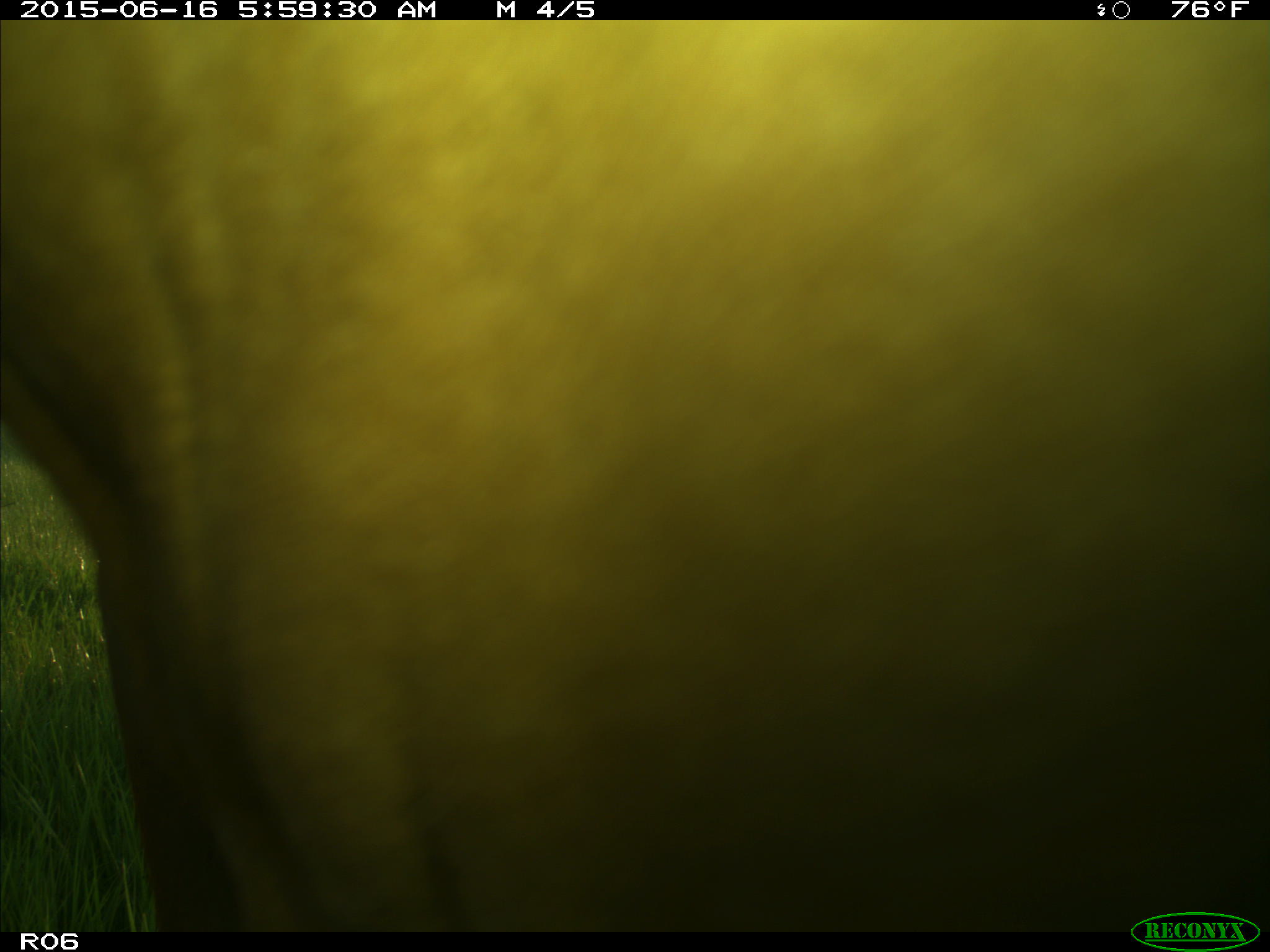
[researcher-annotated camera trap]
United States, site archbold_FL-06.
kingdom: Animalia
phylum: Chordata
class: Mammalia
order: Artiodactyla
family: Bovidae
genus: Bos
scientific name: Bos taurus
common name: domestic cow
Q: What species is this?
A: Bos taurus (domestic cow).